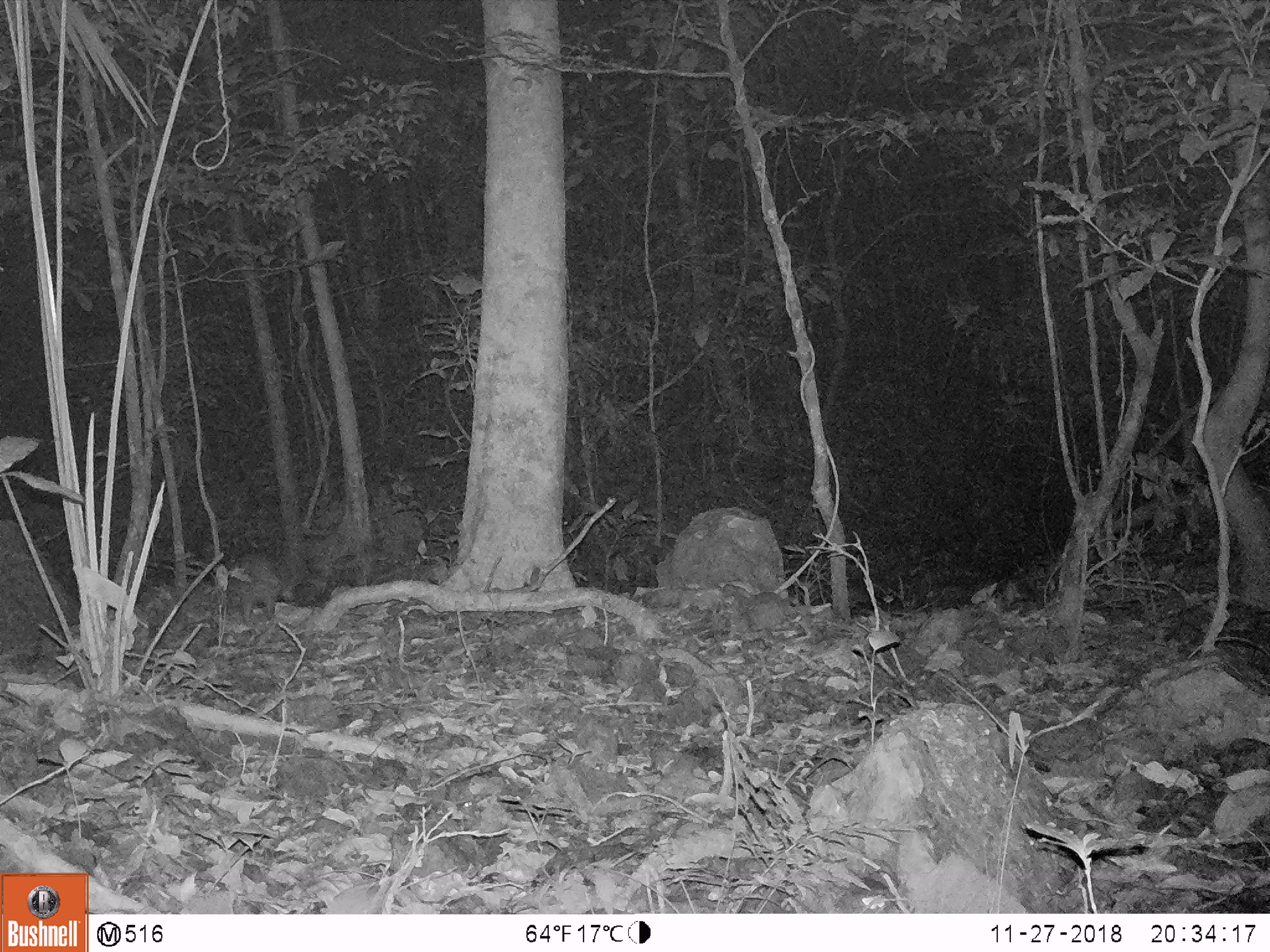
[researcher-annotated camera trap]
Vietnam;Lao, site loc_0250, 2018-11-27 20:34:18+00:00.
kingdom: Animalia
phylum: Chordata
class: Mammalia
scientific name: Mammalia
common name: mammal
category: unidentified small mammal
Unidentified small mammal (mammal) (Mammalia). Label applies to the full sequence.